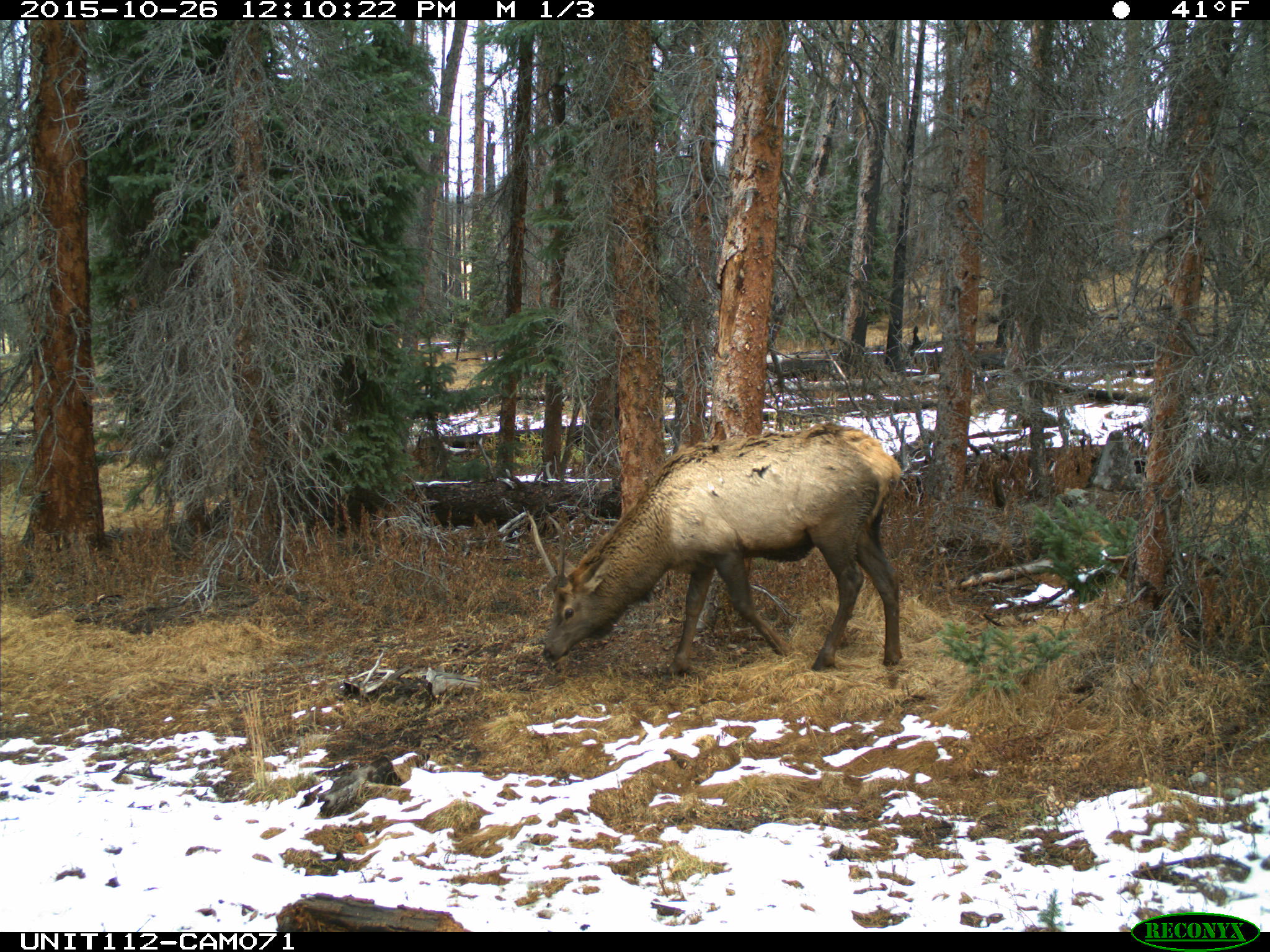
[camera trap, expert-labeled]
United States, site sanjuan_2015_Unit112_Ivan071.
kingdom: Animalia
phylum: Chordata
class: Mammalia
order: Artiodactyla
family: Cervidae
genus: Cervus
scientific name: Cervus elaphus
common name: red deer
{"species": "Cervus elaphus (red deer)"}